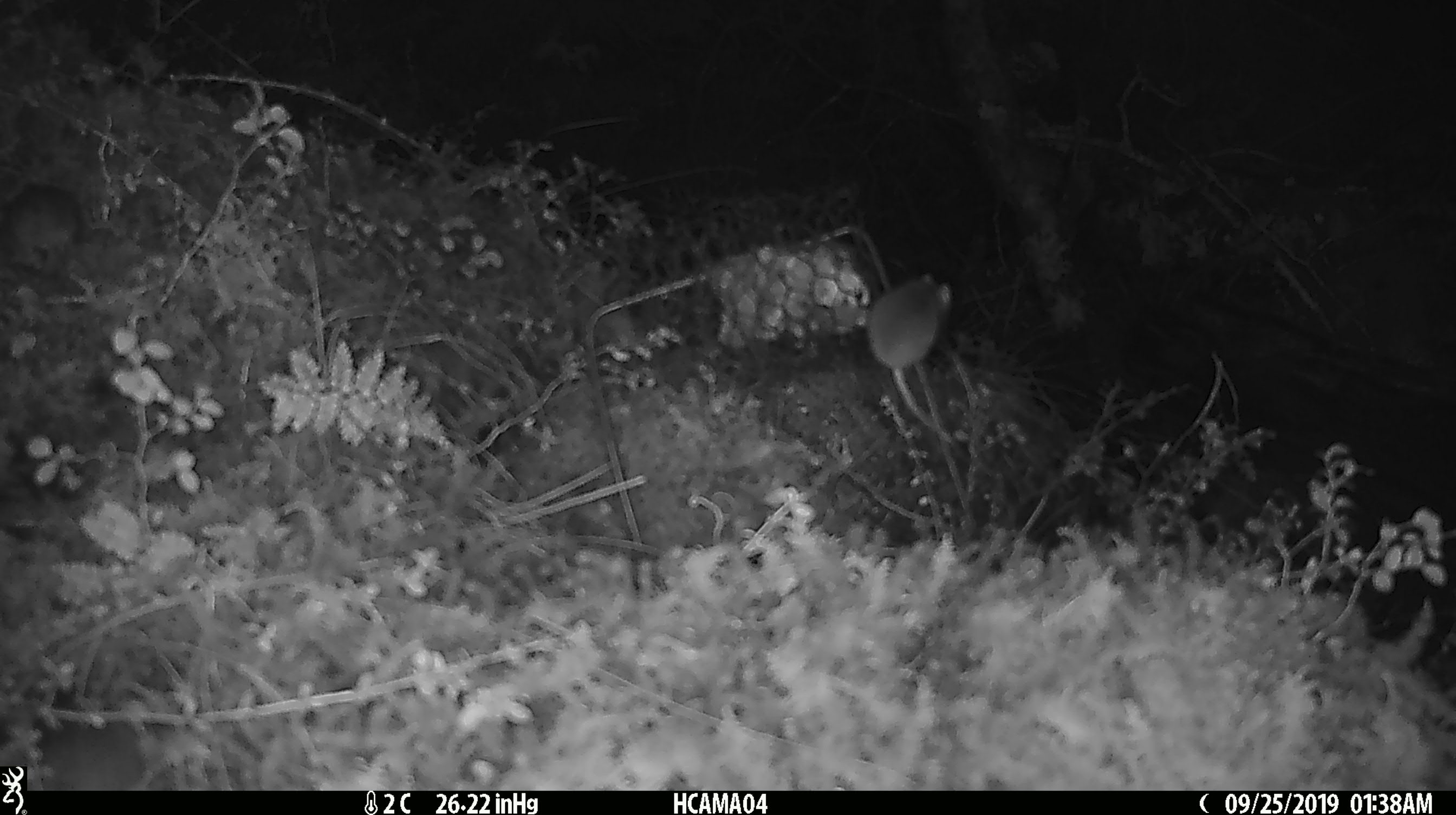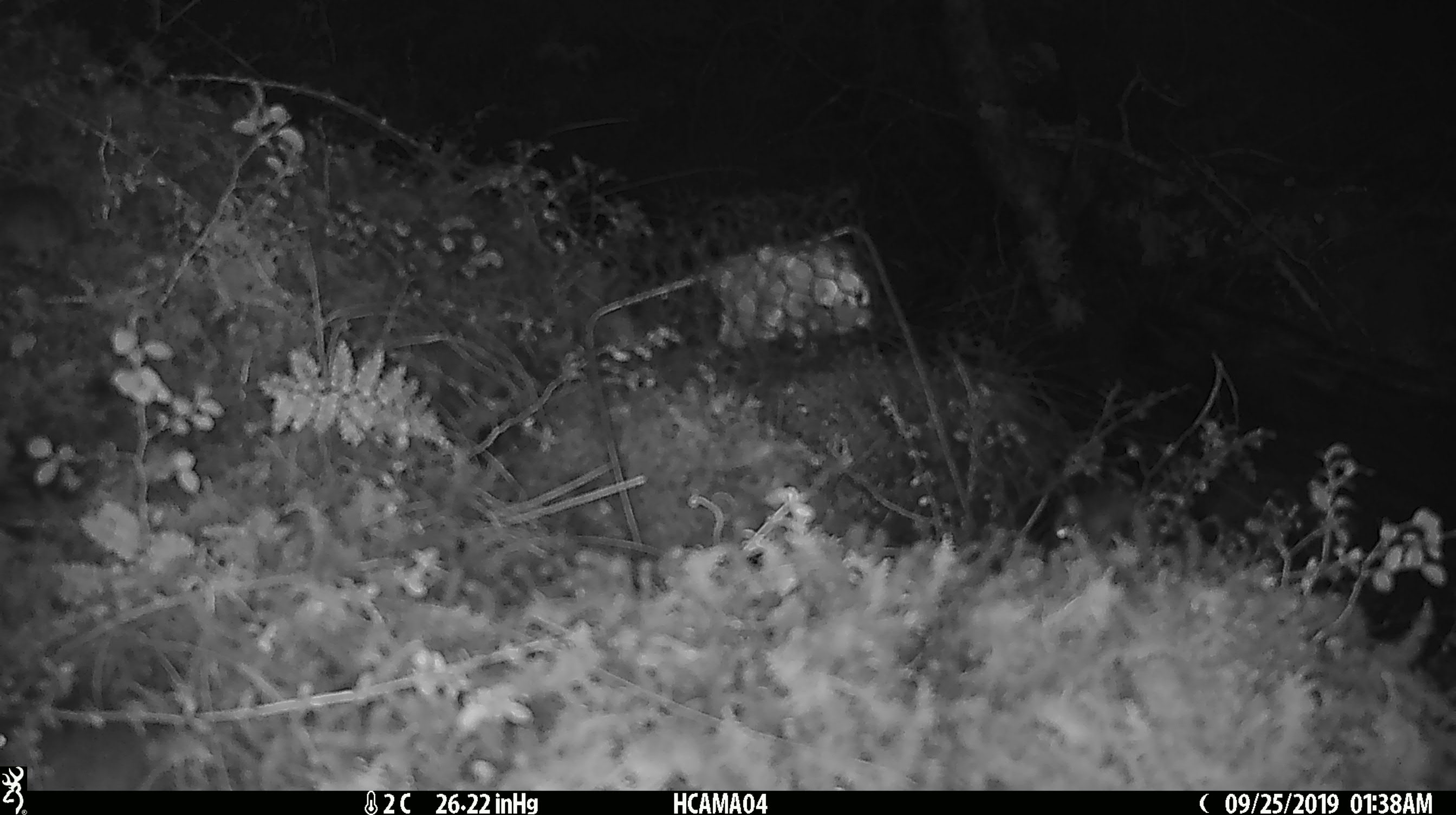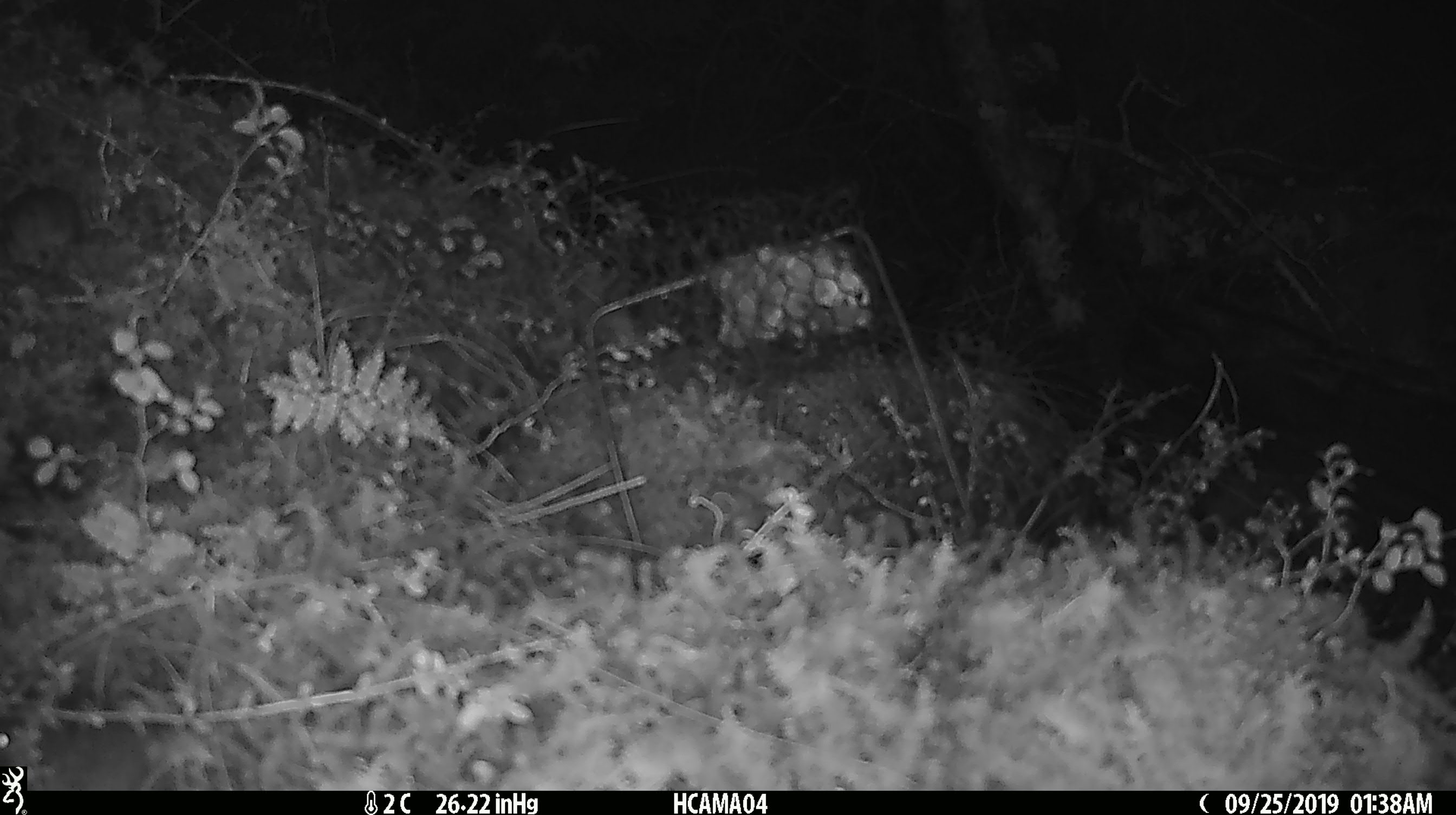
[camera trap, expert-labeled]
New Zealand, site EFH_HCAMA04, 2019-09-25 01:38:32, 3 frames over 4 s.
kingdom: Animalia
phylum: Chordata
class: Mammalia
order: Rodentia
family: Muridae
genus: Mus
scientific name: Mus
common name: mouse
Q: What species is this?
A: Mouse (Mus).